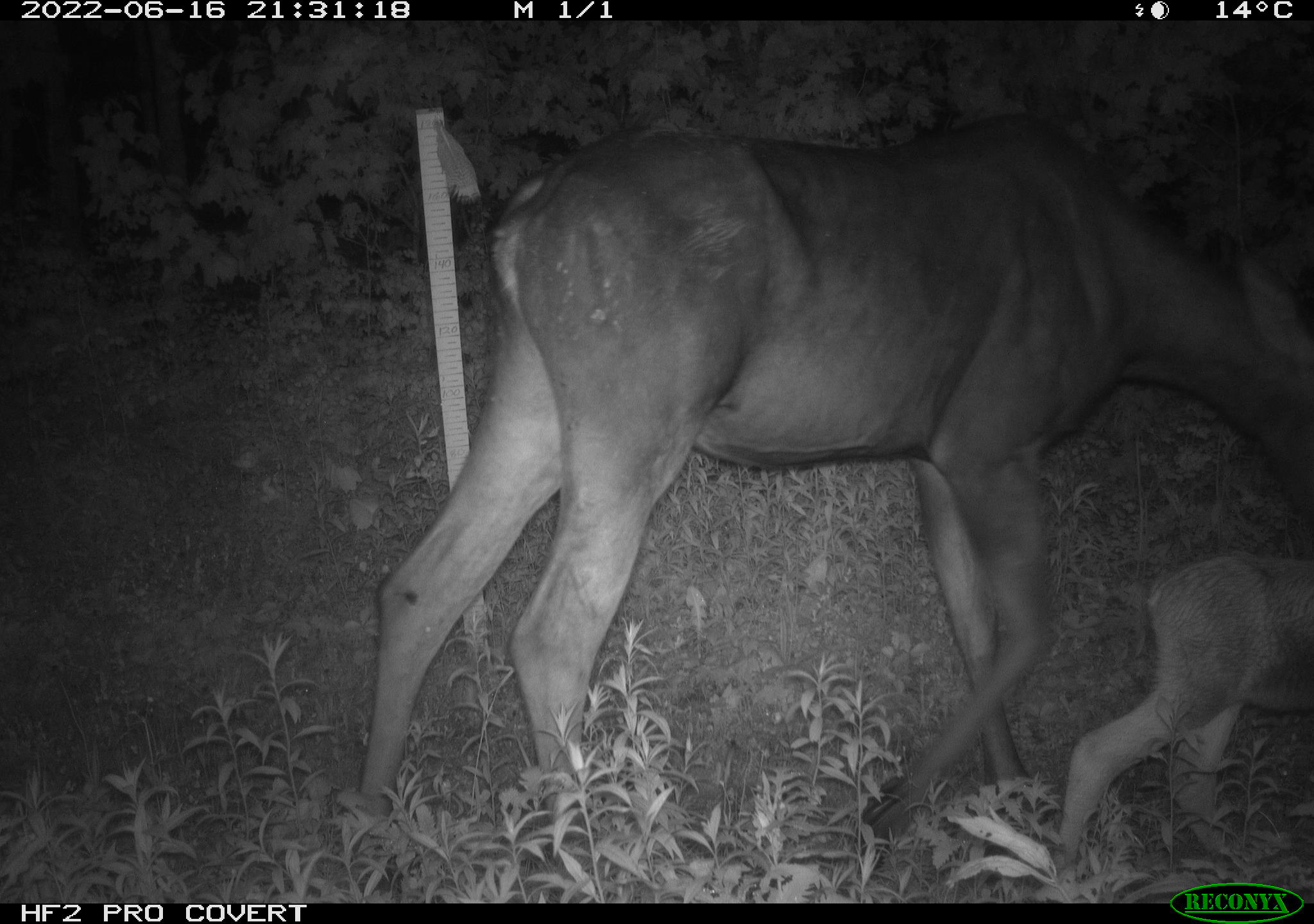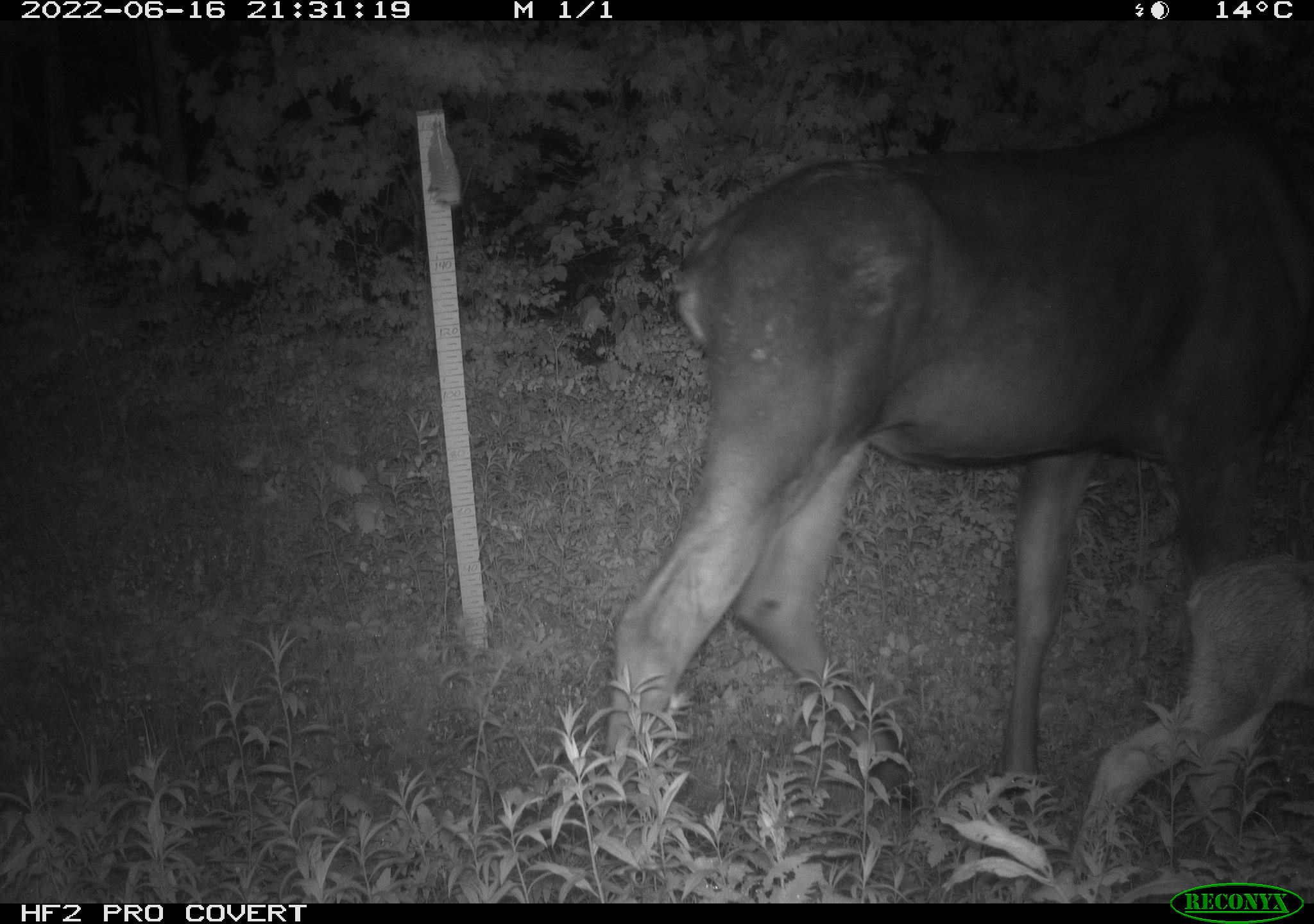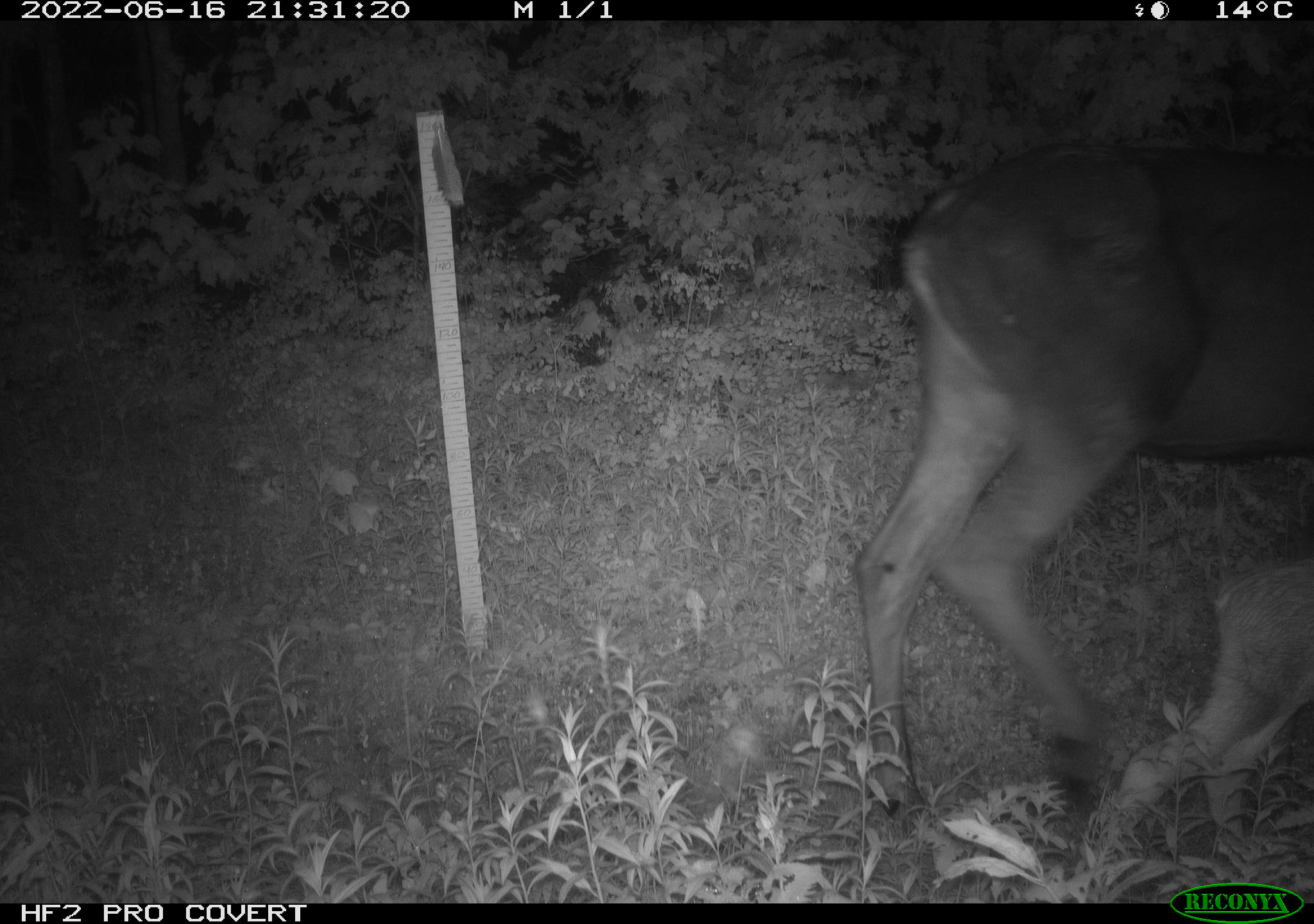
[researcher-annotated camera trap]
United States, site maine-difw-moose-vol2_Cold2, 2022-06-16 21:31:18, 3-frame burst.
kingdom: Animalia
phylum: Chordata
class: Mammalia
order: Artiodactyla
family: Cervidae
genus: Alces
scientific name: Alces alces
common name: moose